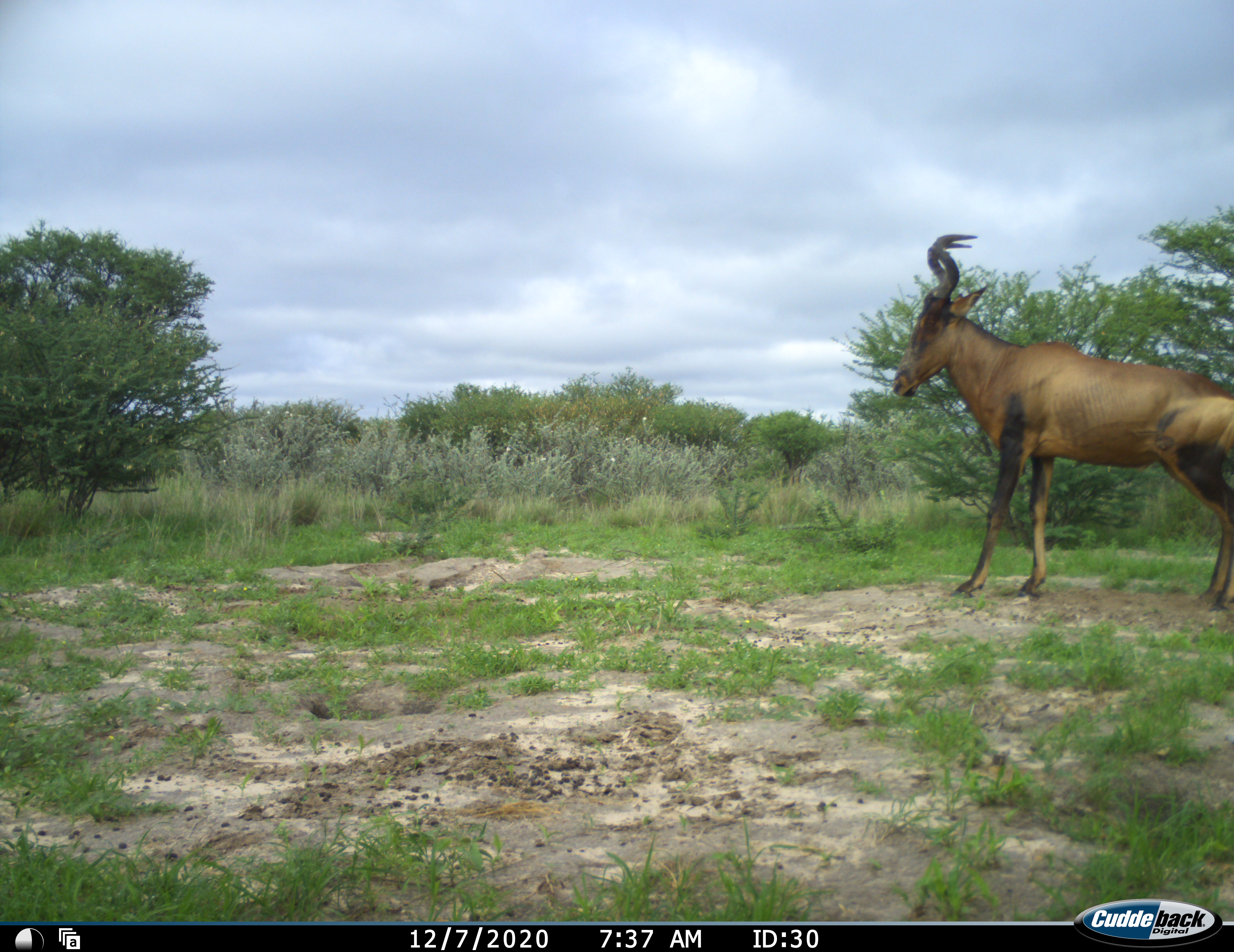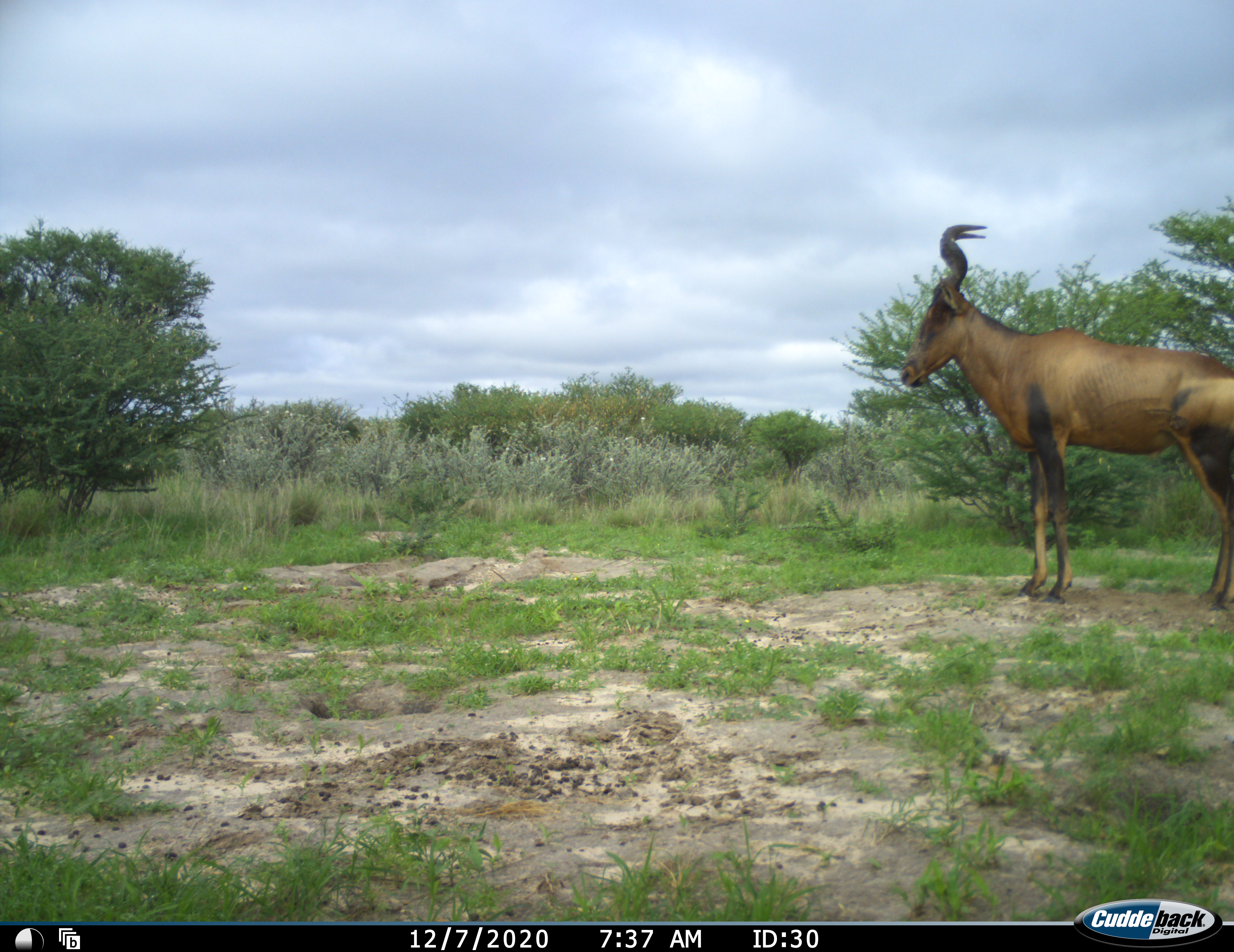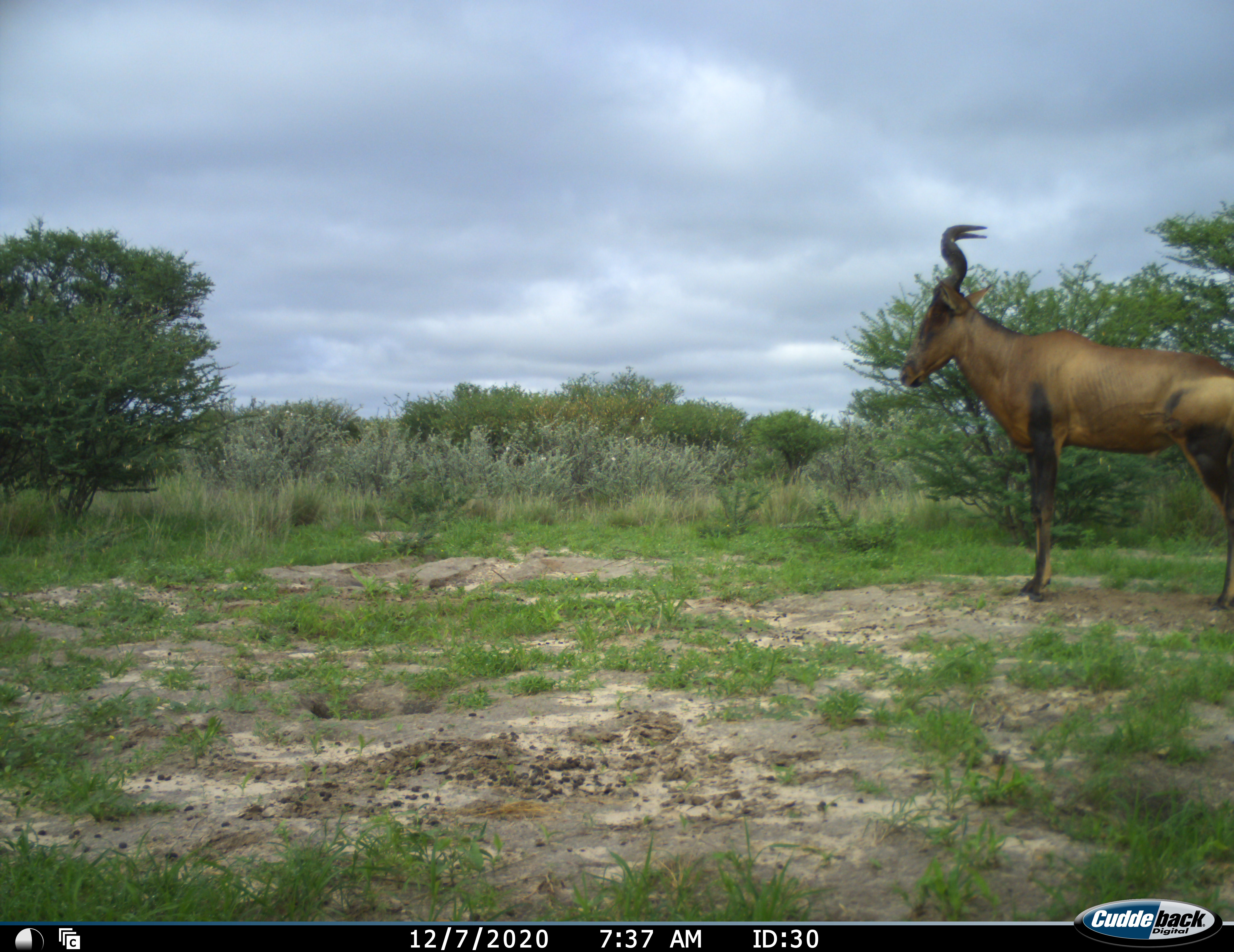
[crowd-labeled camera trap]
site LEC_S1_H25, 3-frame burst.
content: unidentified animal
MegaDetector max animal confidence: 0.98